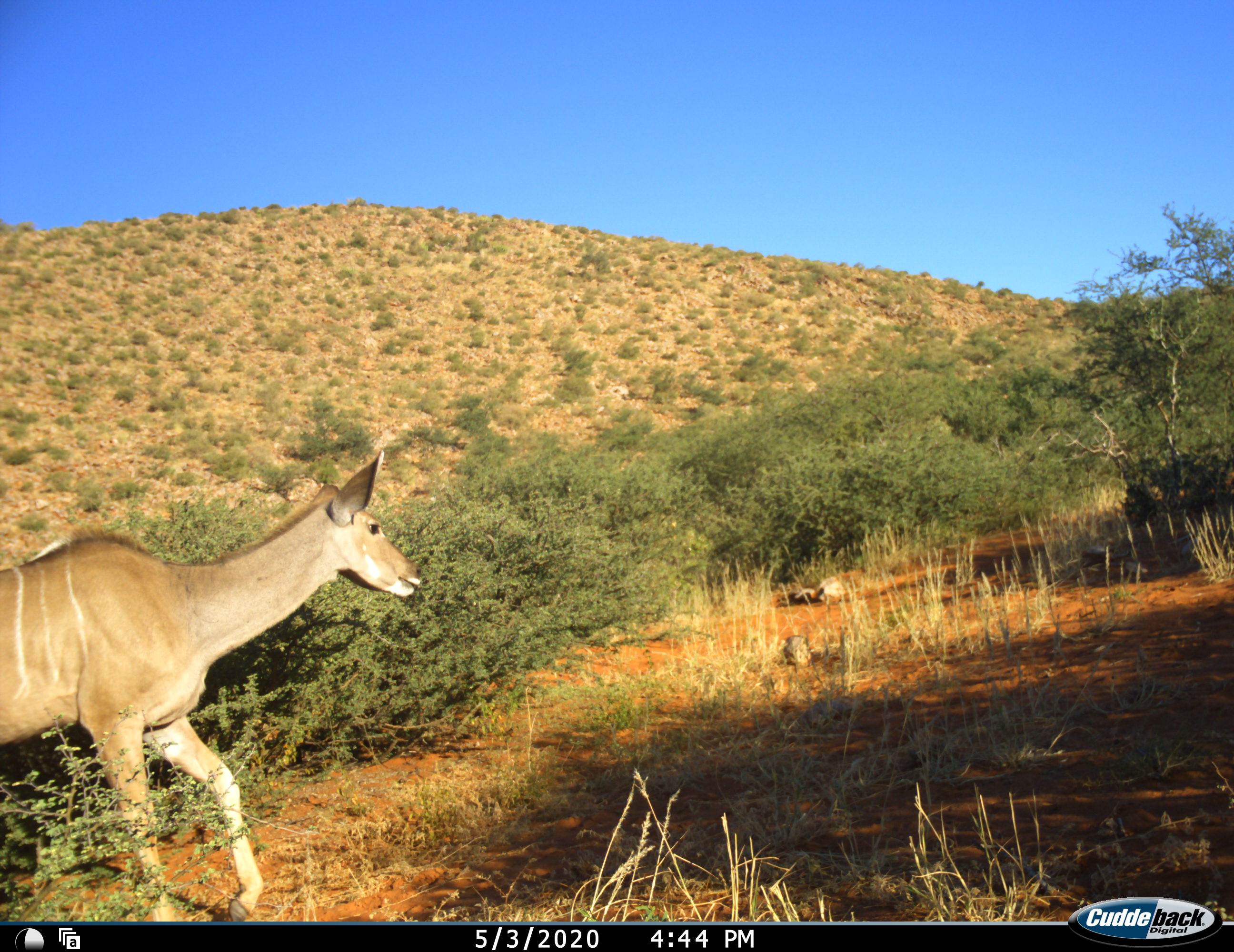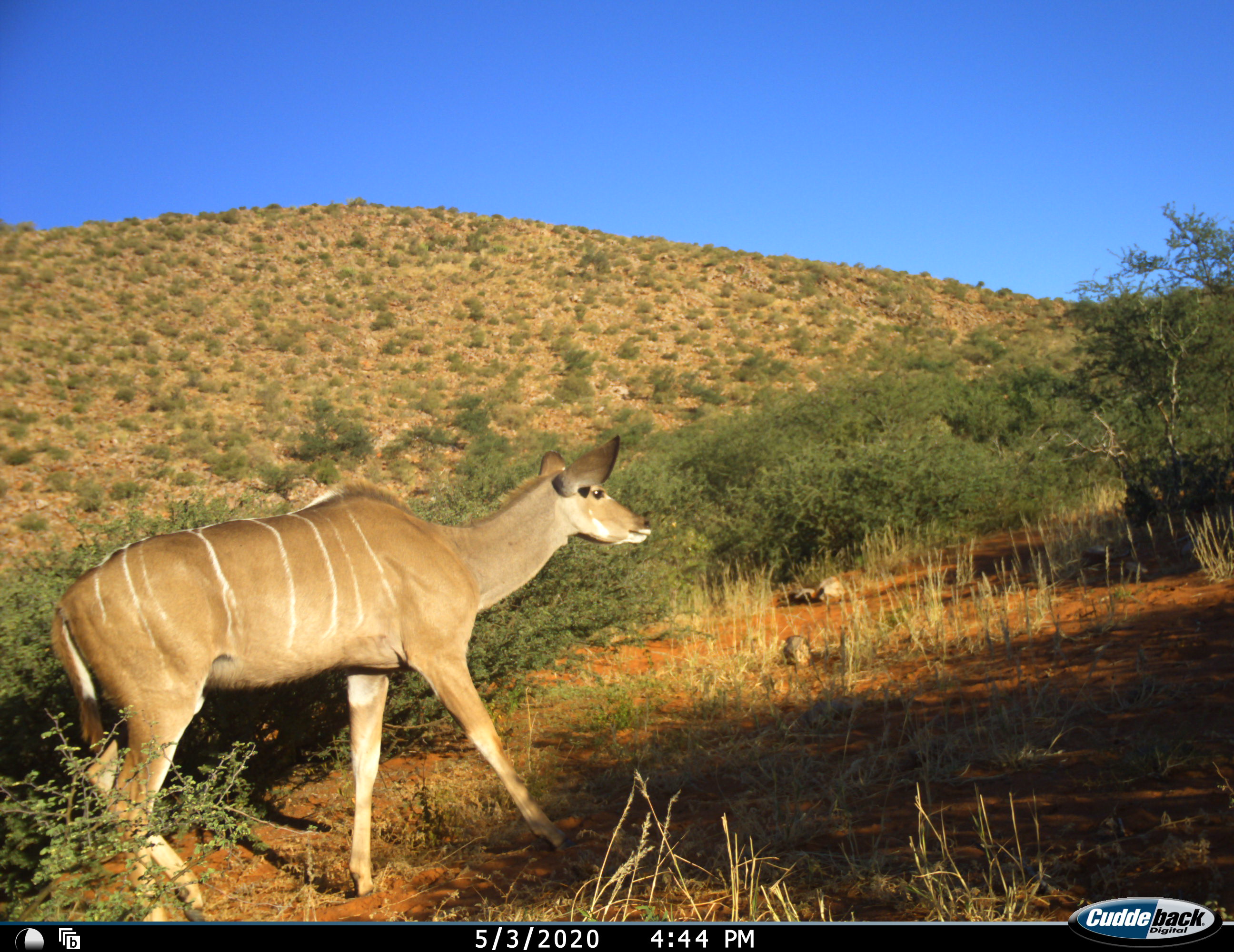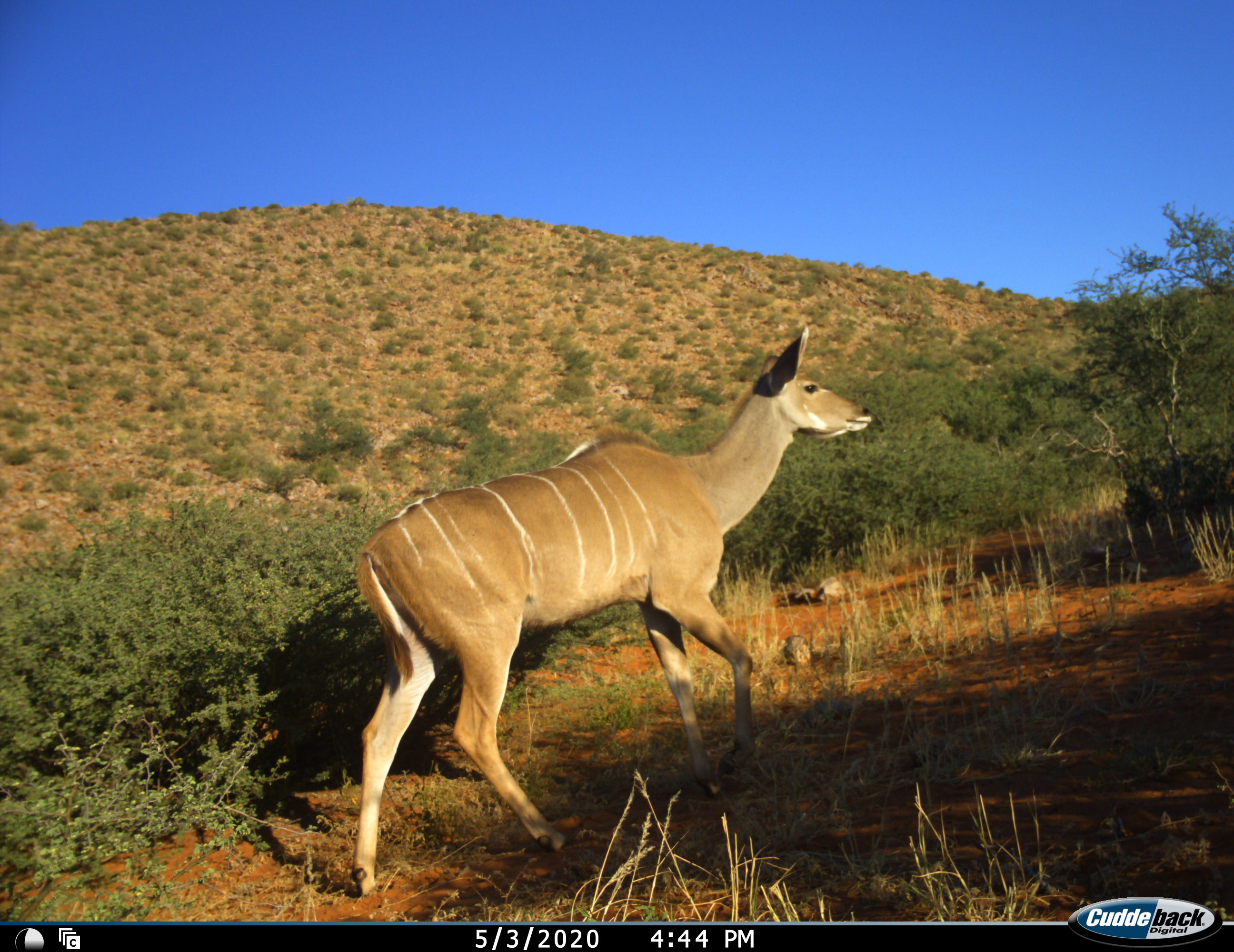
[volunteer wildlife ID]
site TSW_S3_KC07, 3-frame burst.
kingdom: Animalia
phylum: Chordata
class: Mammalia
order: Artiodactyla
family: Bovidae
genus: Tragelaphus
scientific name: Tragelaphus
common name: kudu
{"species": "kudu (Tragelaphus)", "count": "1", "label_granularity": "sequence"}